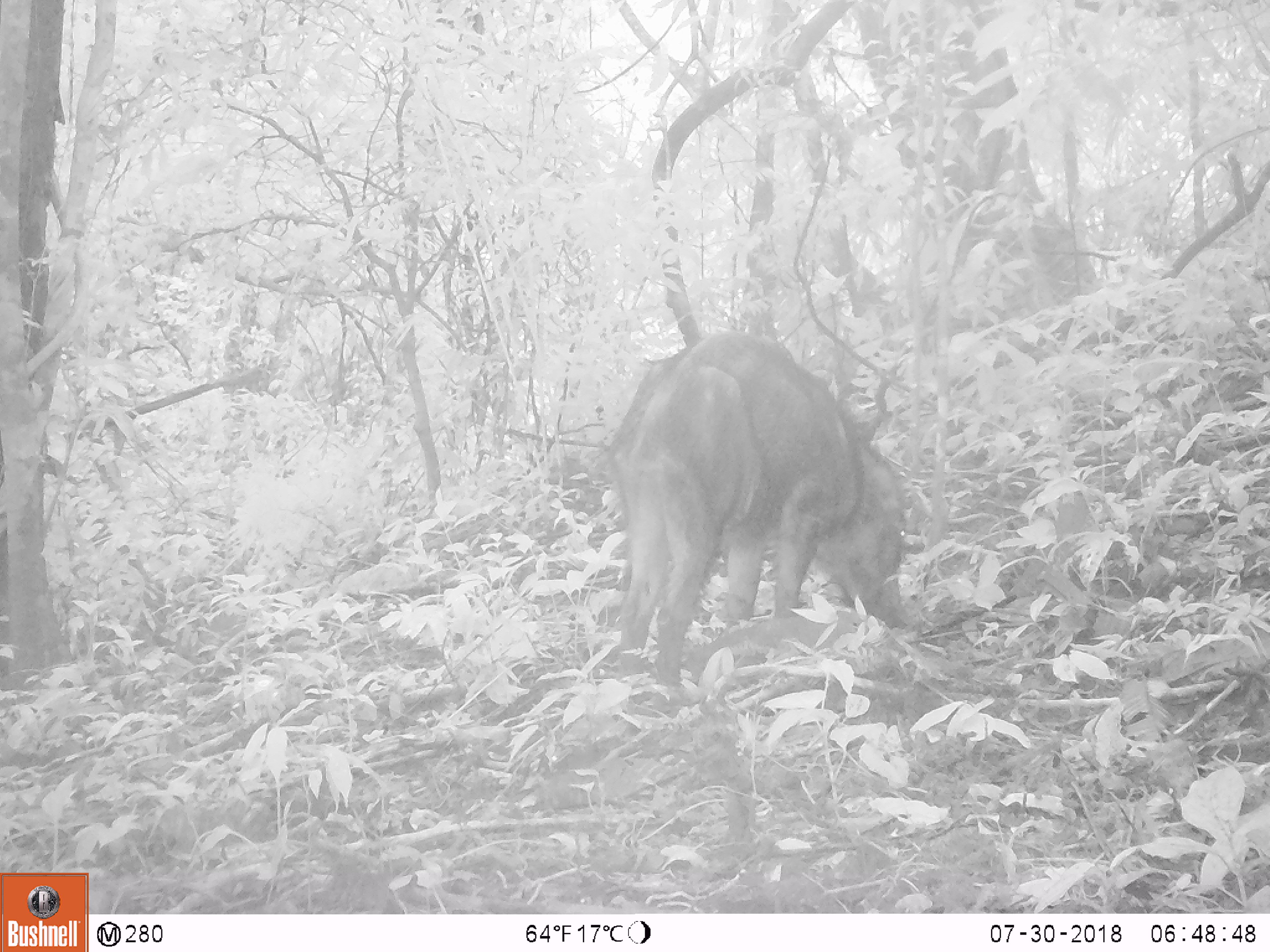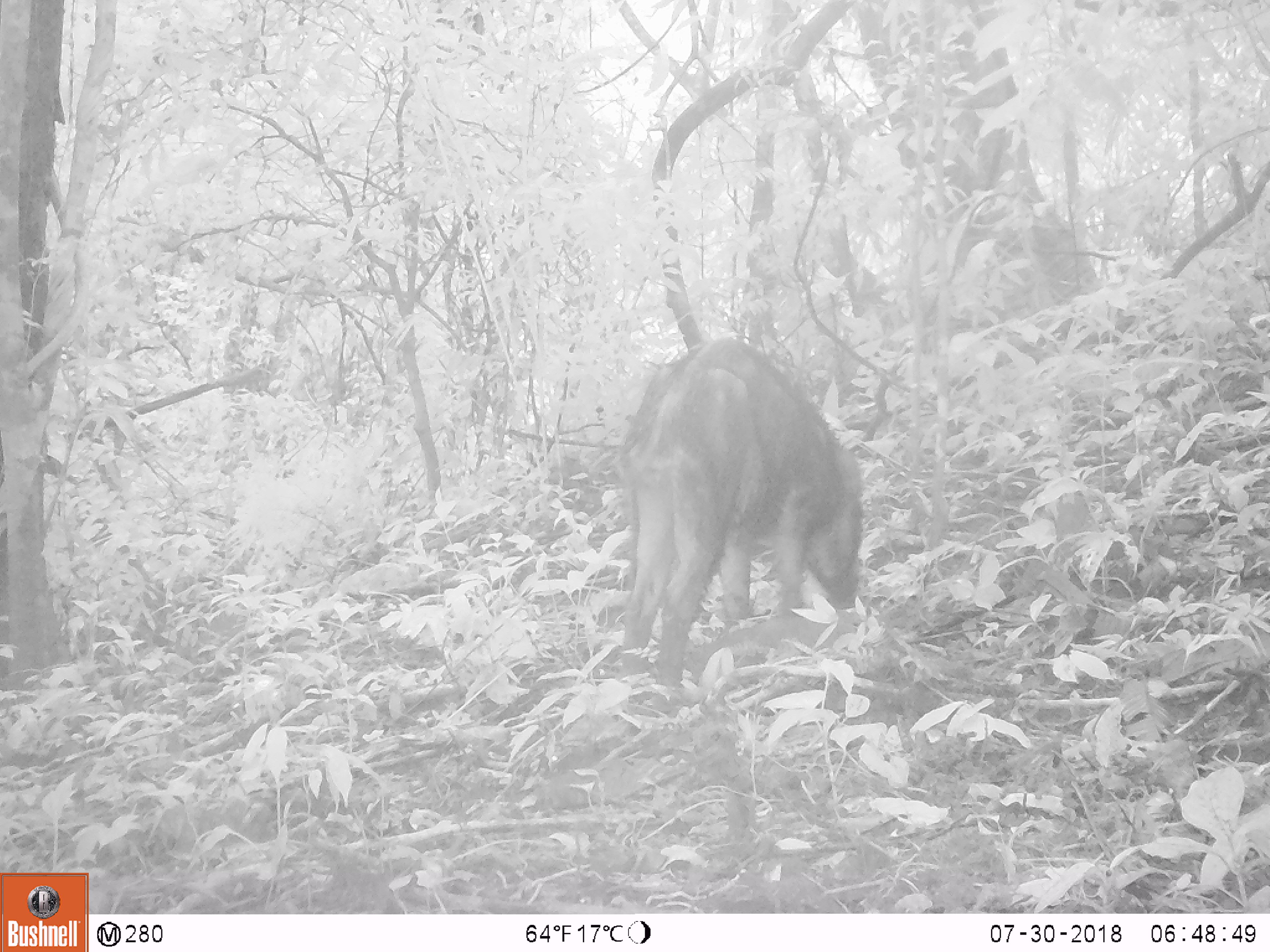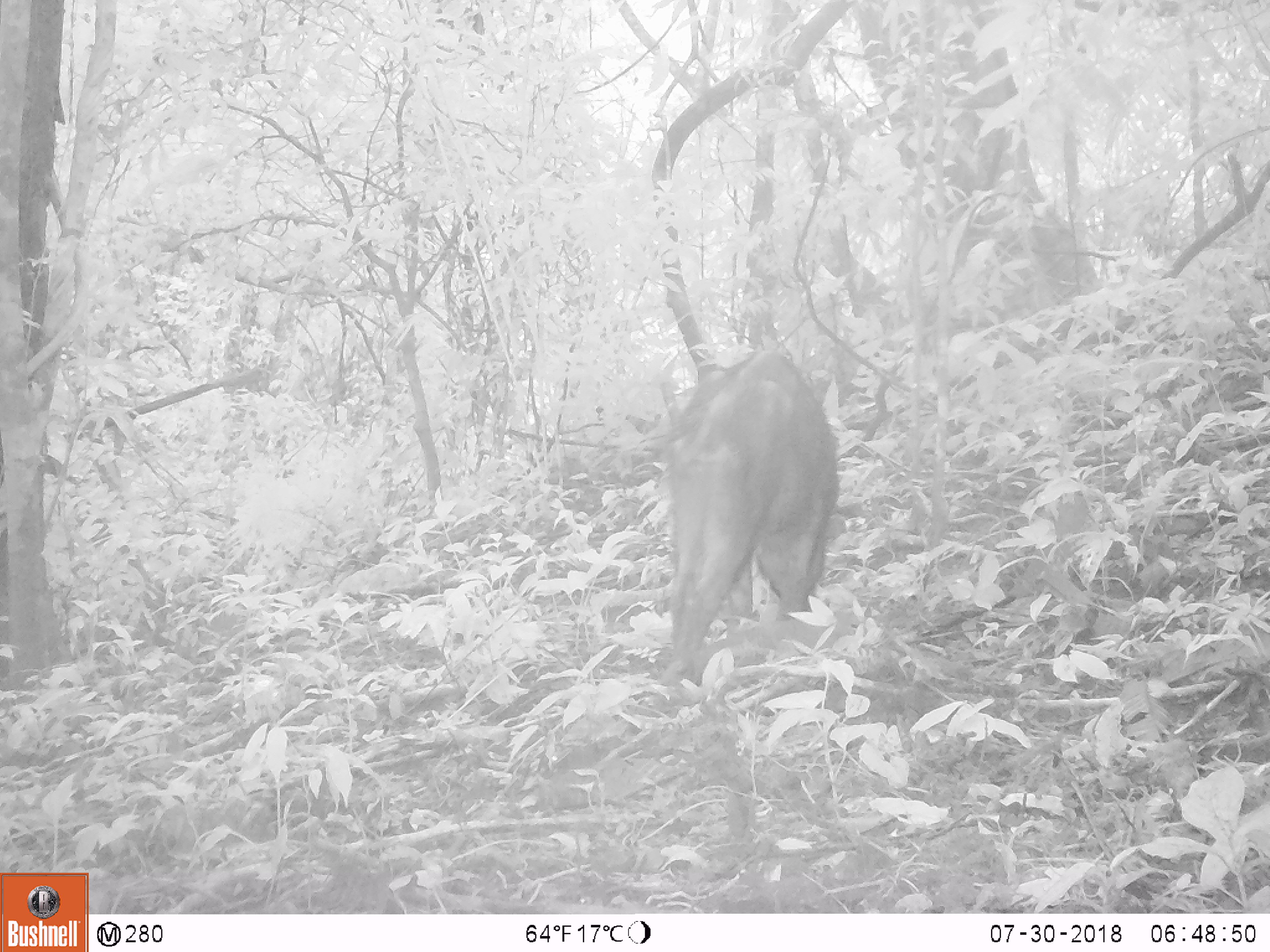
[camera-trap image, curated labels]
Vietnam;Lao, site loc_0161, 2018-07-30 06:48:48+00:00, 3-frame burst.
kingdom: Animalia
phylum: Chordata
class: Mammalia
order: Artiodactyla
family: Suidae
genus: Sus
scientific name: Sus scrofa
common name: eurasian wild pig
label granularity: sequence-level